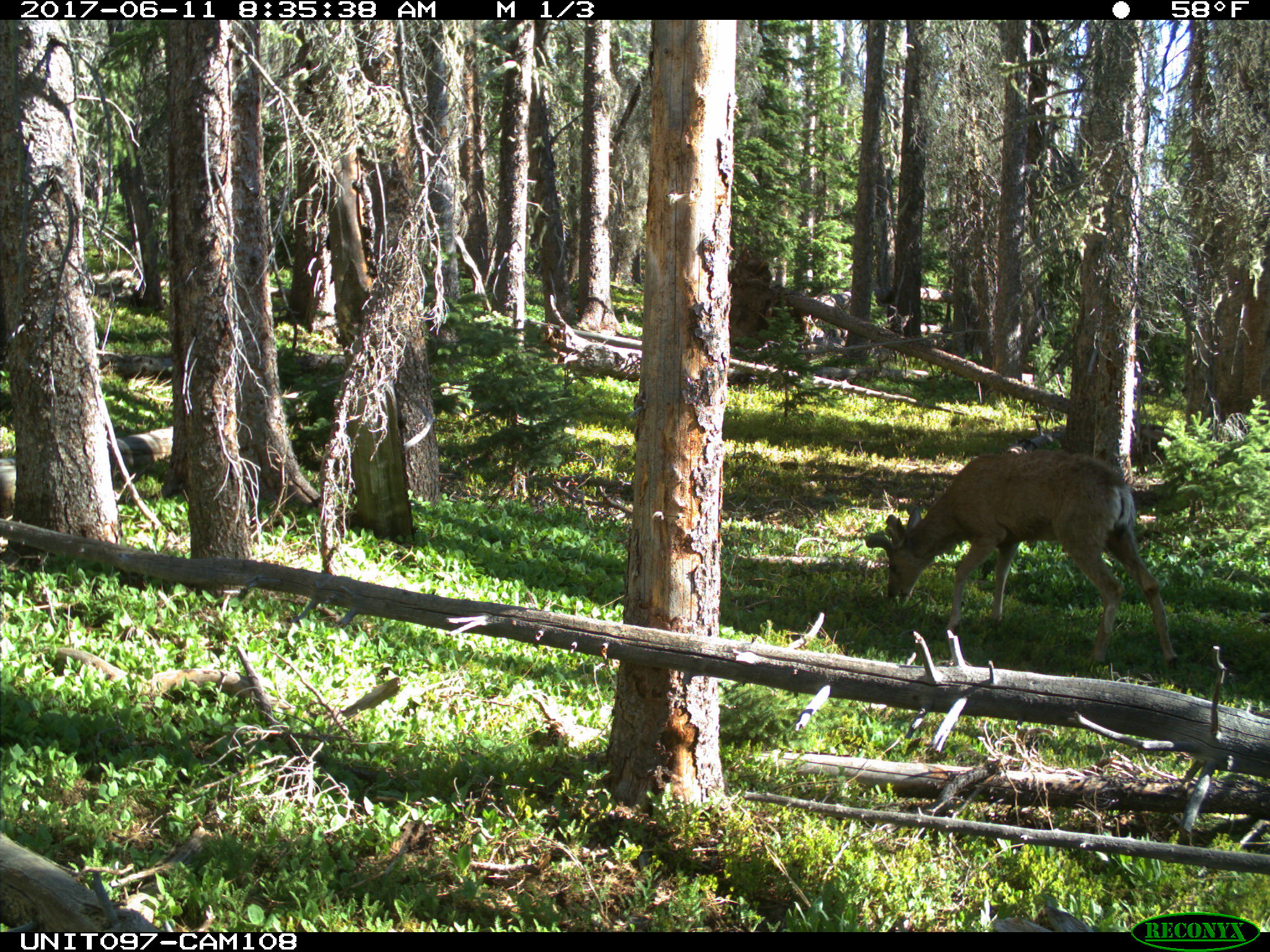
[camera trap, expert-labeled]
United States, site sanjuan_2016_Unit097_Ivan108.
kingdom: Animalia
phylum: Chordata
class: Mammalia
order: Artiodactyla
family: Cervidae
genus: Odocoileus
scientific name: Odocoileus hemionus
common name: mule deer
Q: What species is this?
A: Odocoileus hemionus (mule deer).